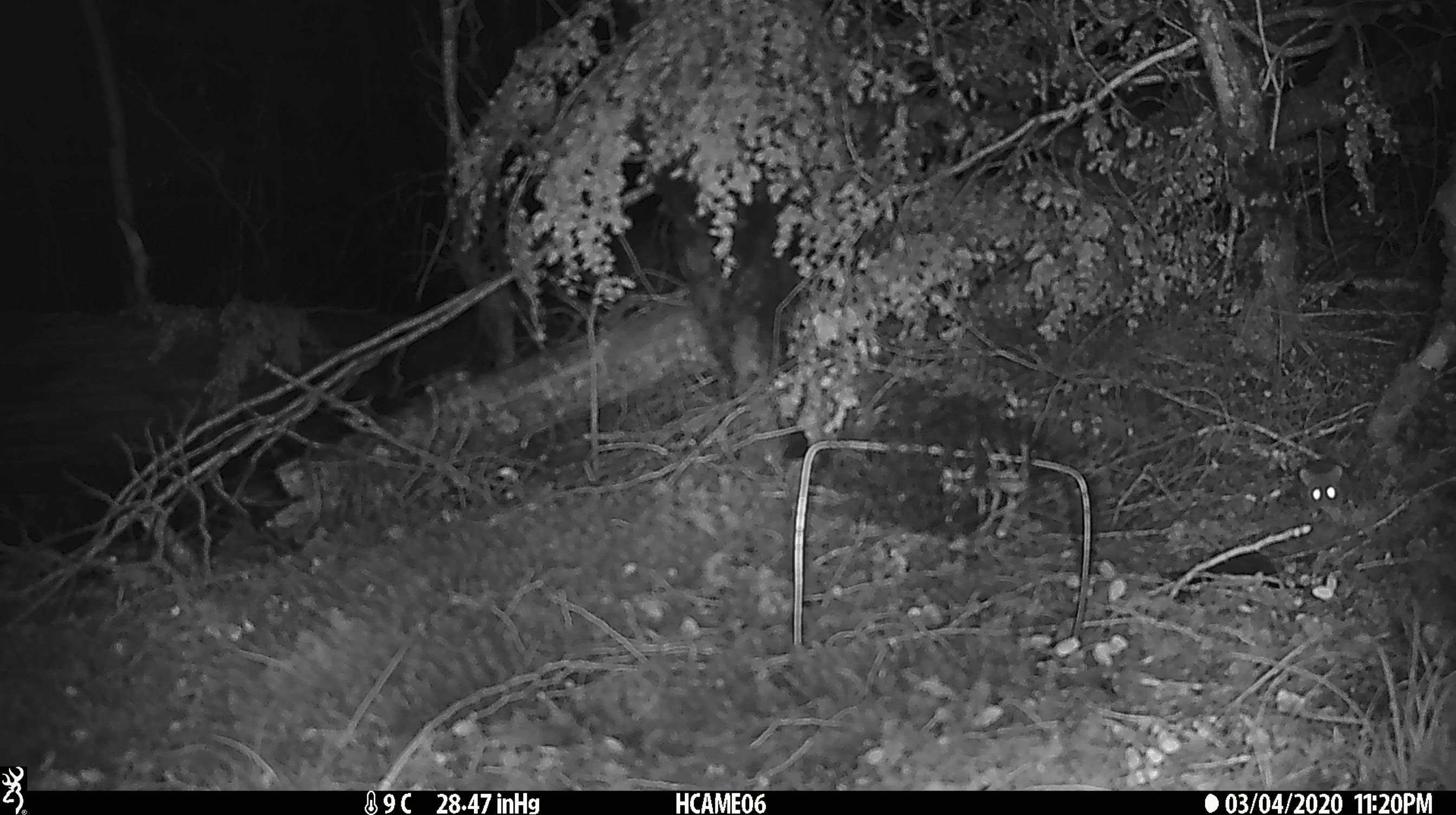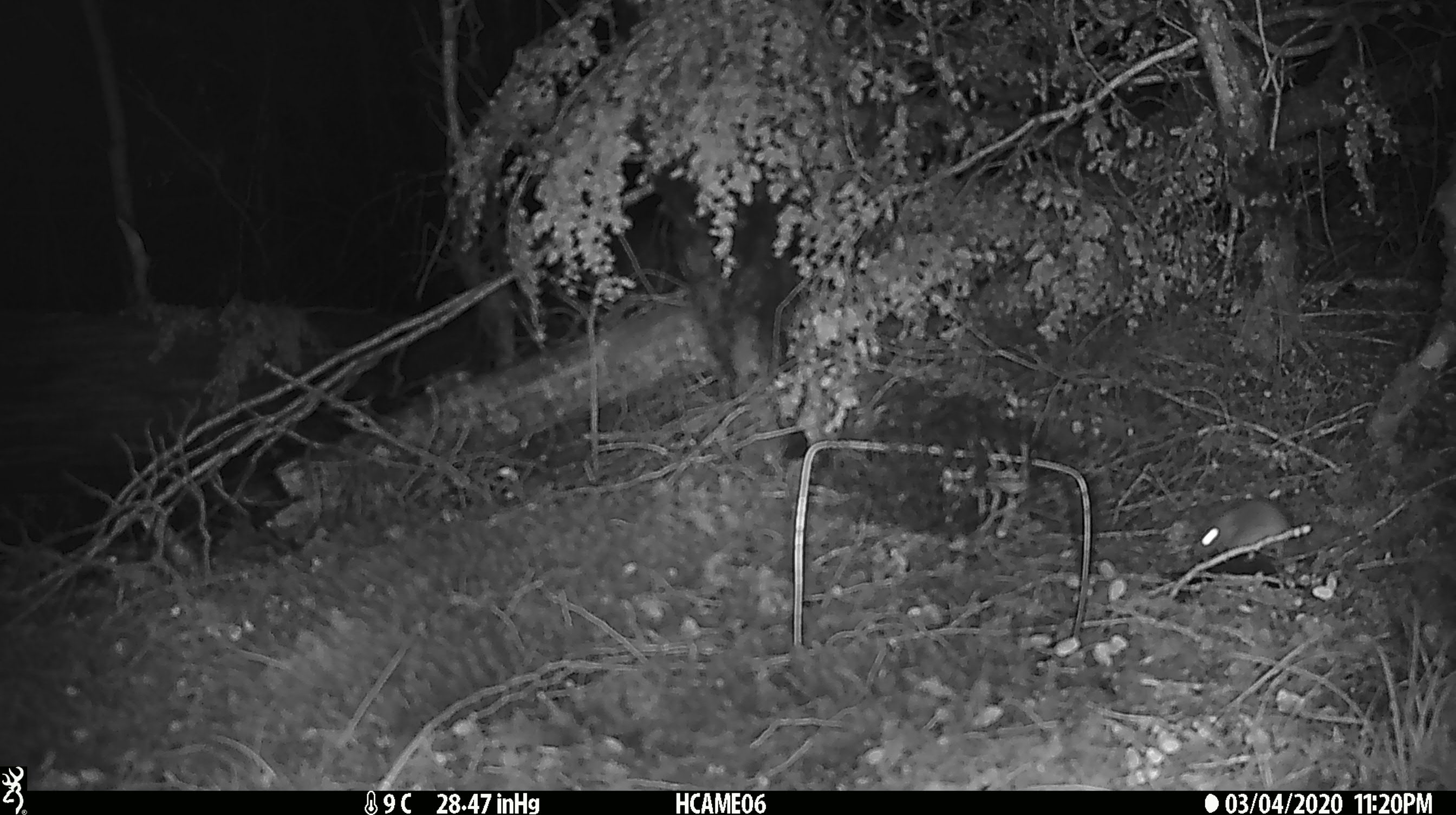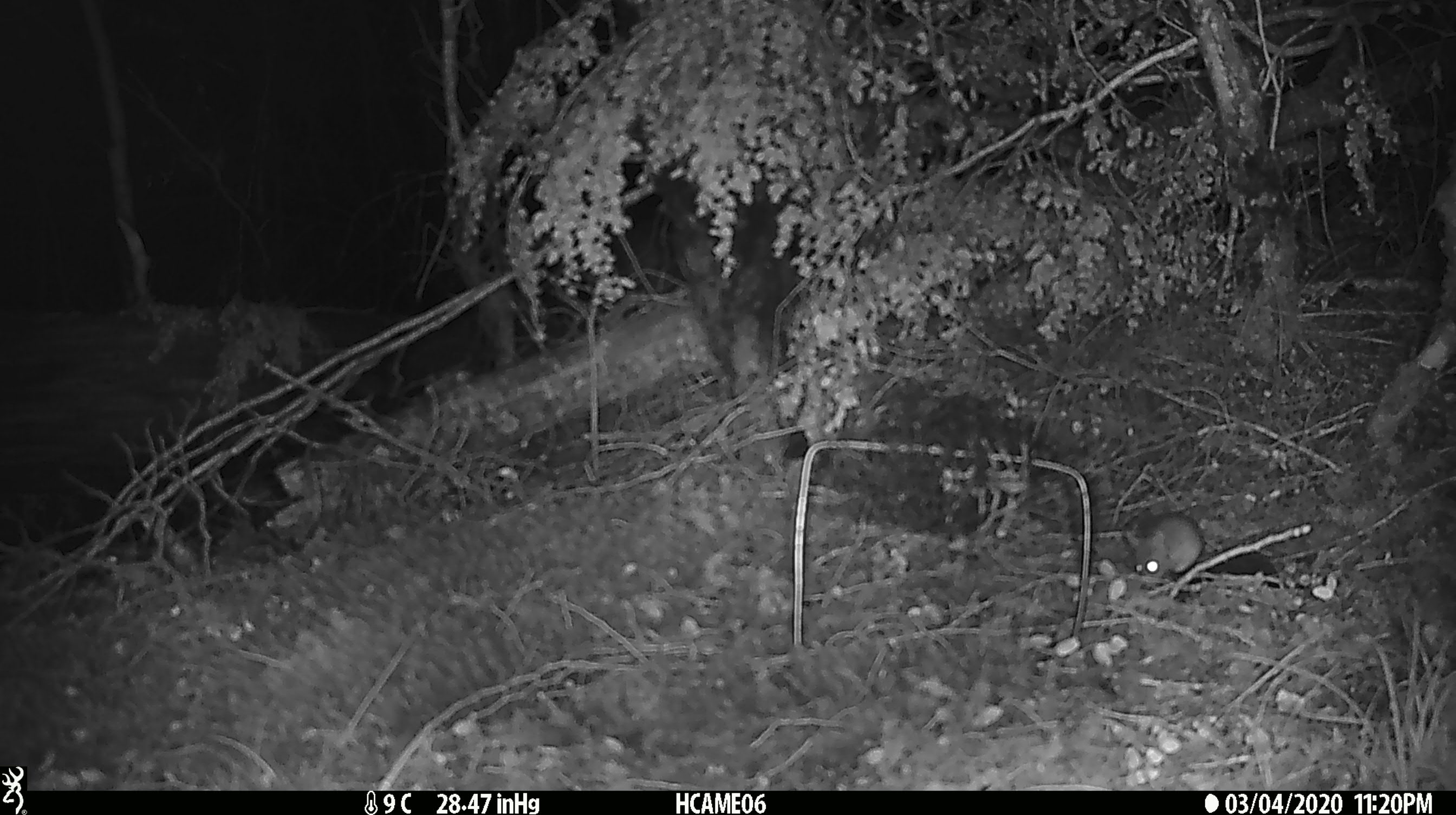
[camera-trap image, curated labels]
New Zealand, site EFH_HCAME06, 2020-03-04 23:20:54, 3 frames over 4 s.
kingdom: Animalia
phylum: Chordata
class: Mammalia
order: Rodentia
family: Muridae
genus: Mus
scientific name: Mus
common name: mouse